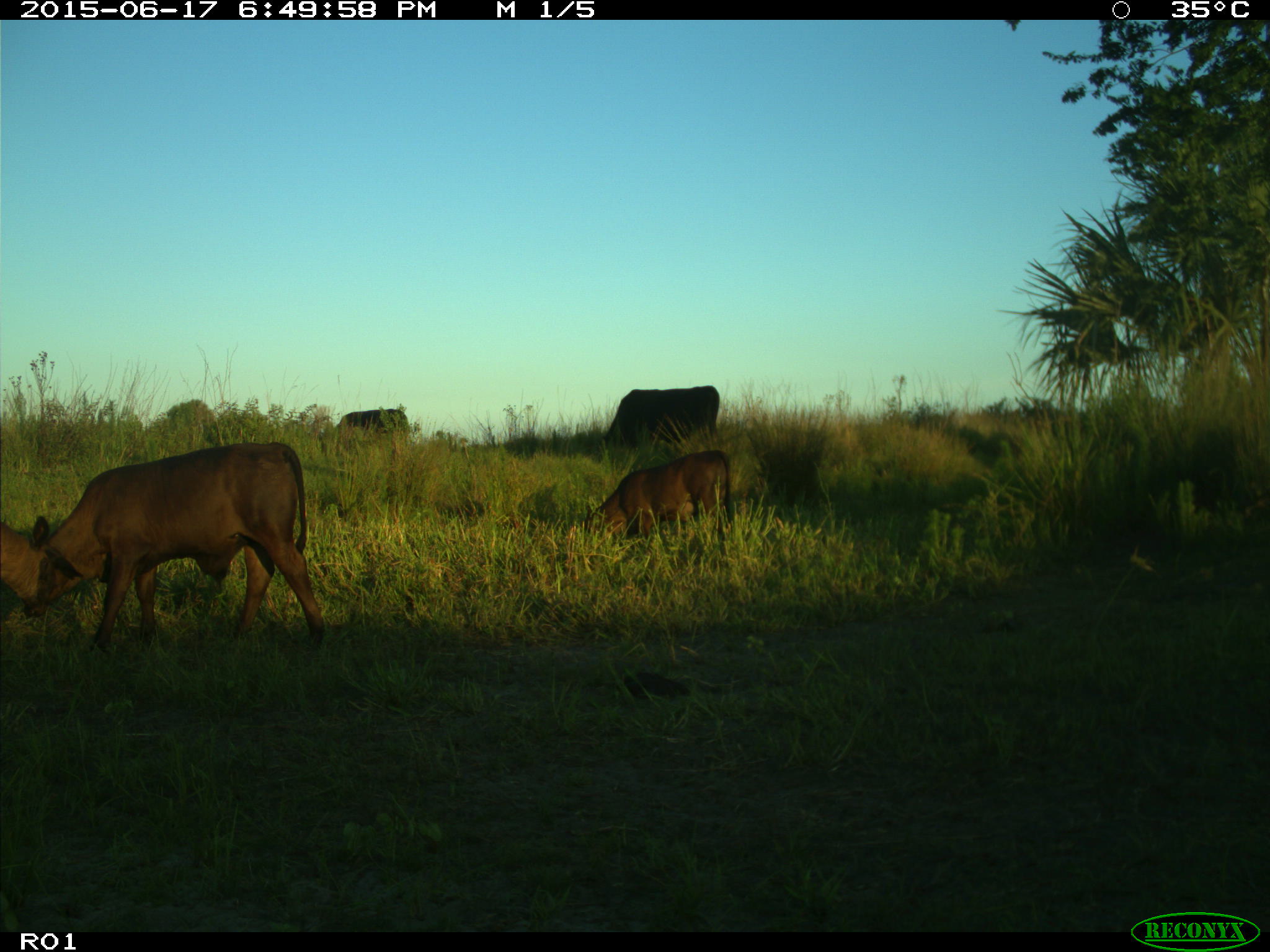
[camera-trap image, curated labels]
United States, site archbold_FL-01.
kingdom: Animalia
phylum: Chordata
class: Mammalia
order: Artiodactyla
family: Bovidae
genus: Bos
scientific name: Bos taurus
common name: domestic cow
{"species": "Bos taurus (domestic cow)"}